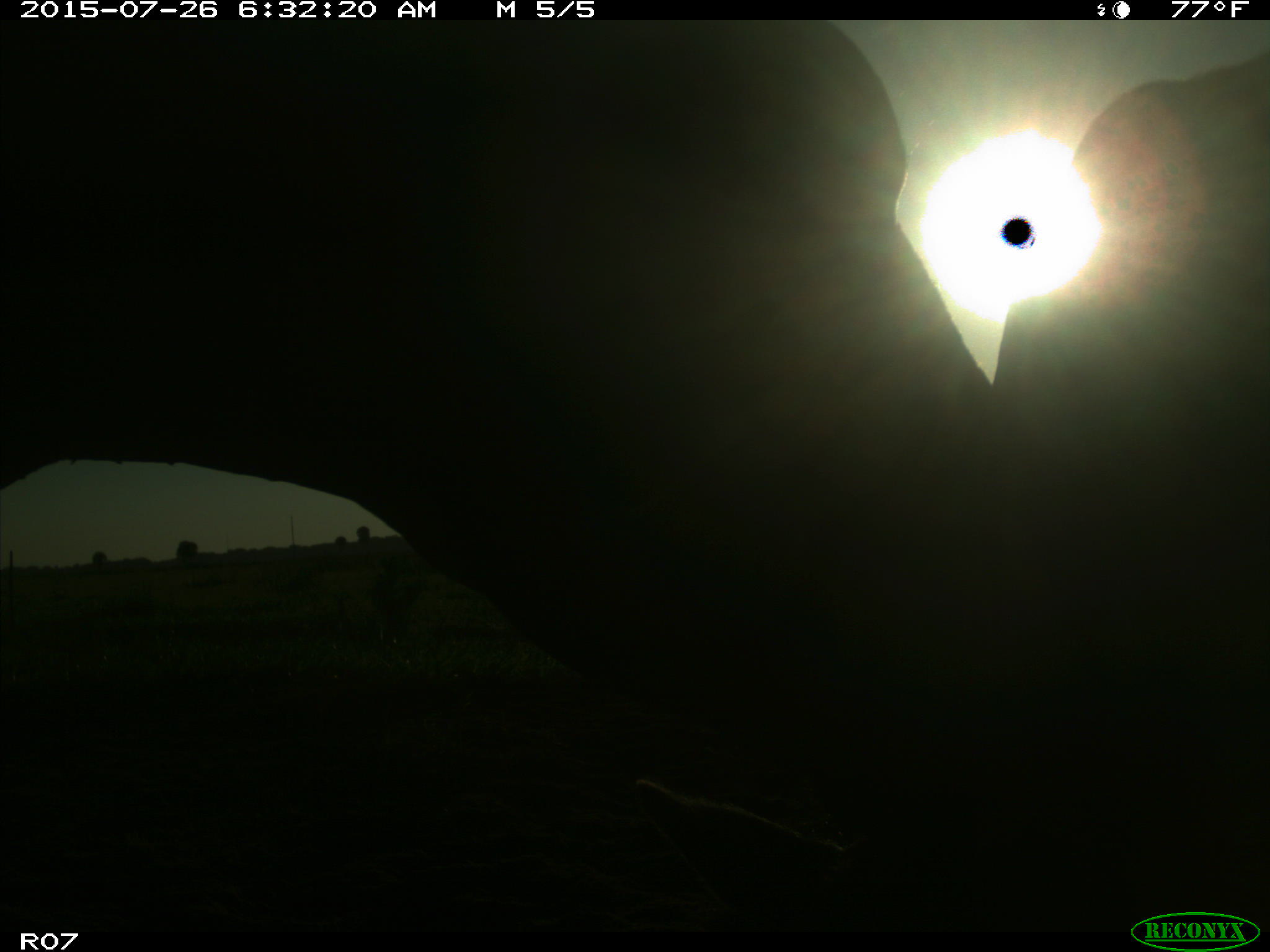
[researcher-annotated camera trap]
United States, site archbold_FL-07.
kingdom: Animalia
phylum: Chordata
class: Mammalia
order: Artiodactyla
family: Bovidae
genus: Bos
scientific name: Bos taurus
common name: domestic cow